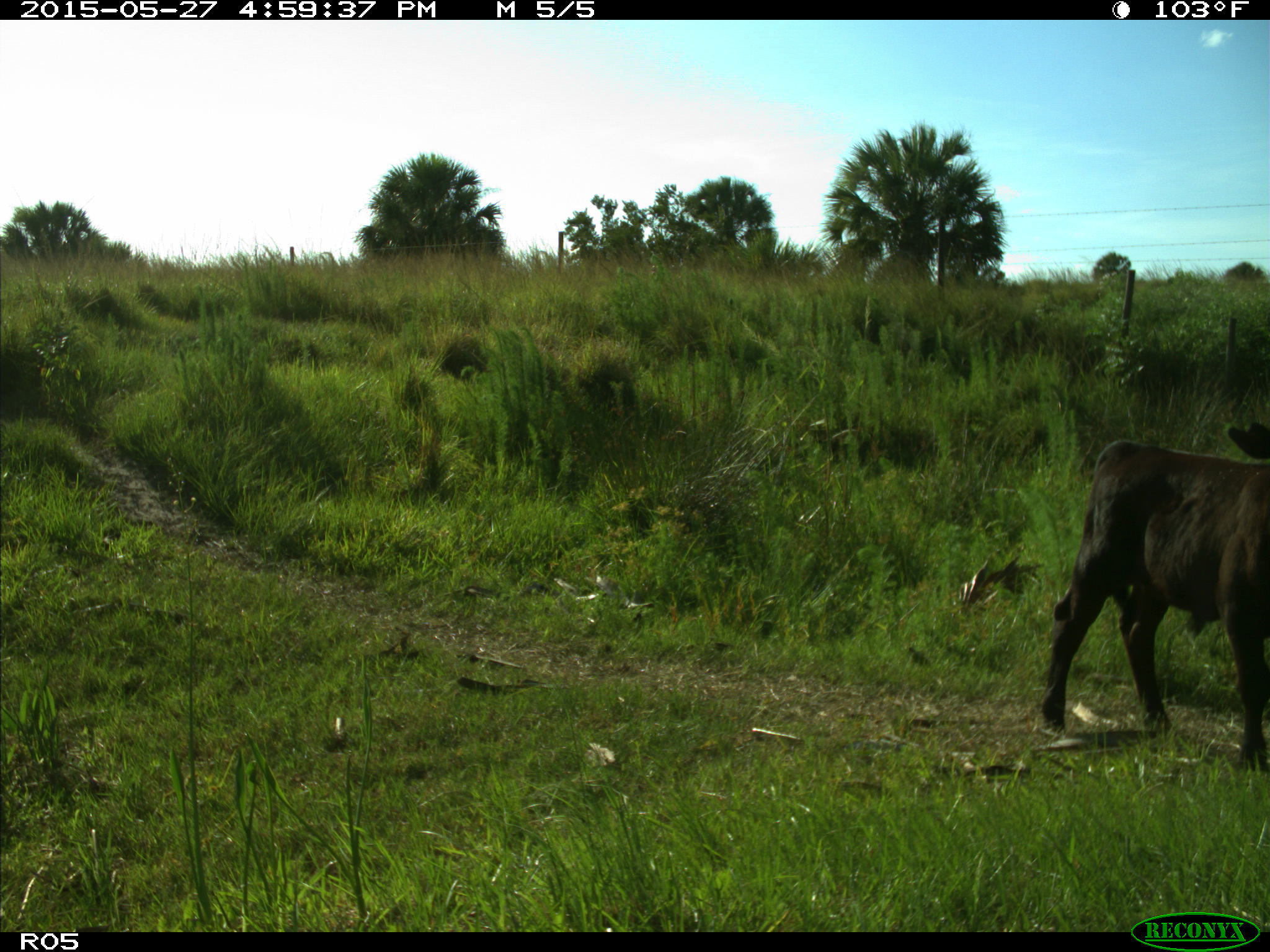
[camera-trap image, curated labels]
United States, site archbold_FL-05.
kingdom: Animalia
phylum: Chordata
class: Mammalia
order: Artiodactyla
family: Bovidae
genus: Bos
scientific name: Bos taurus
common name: domestic cow